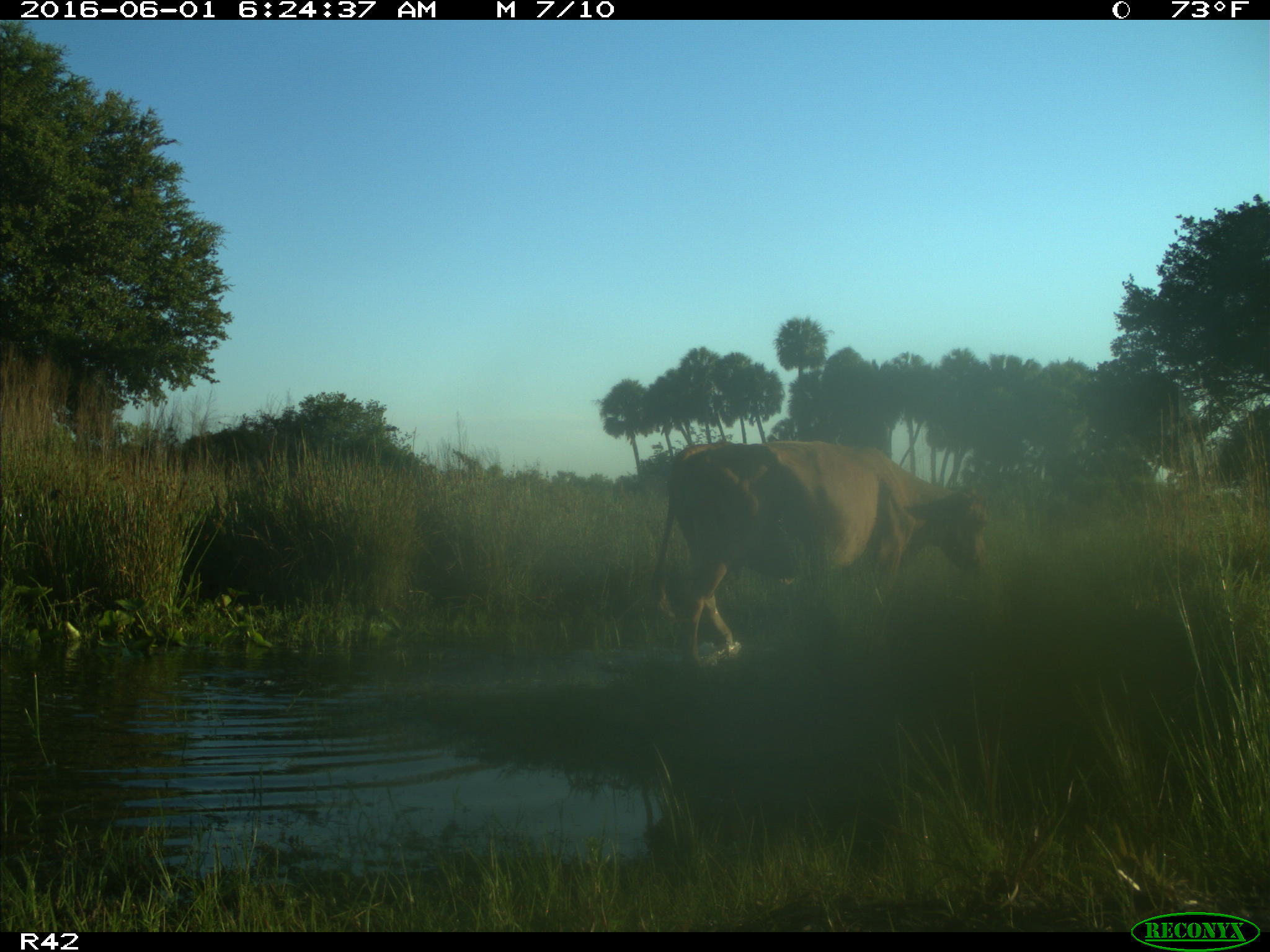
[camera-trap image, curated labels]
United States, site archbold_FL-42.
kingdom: Animalia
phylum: Chordata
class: Mammalia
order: Artiodactyla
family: Bovidae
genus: Bos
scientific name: Bos taurus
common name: domestic cow